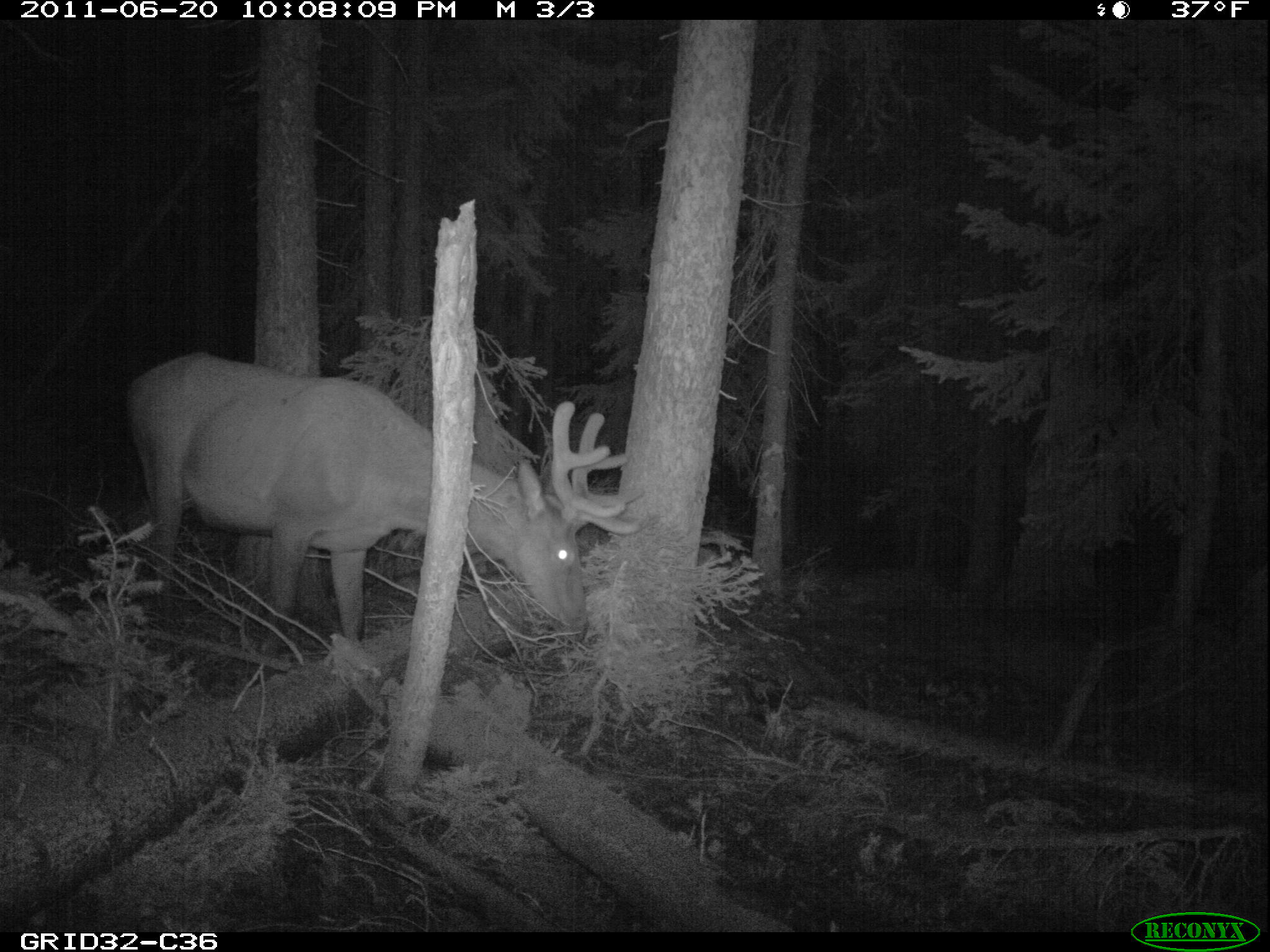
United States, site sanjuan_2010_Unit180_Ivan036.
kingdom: Animalia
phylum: Chordata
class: Mammalia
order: Artiodactyla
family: Cervidae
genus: Cervus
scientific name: Cervus elaphus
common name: red deer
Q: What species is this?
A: Cervus elaphus (red deer).